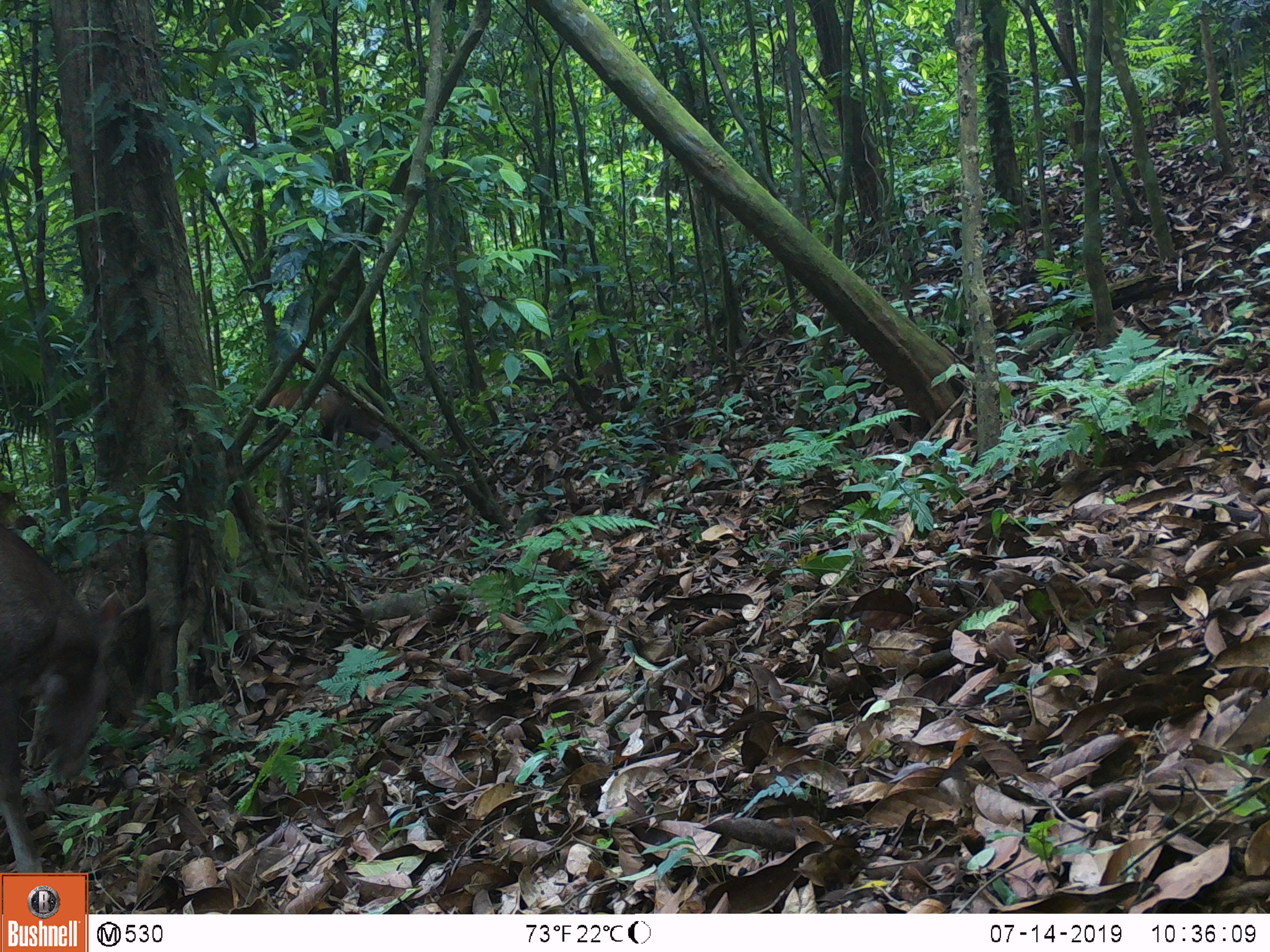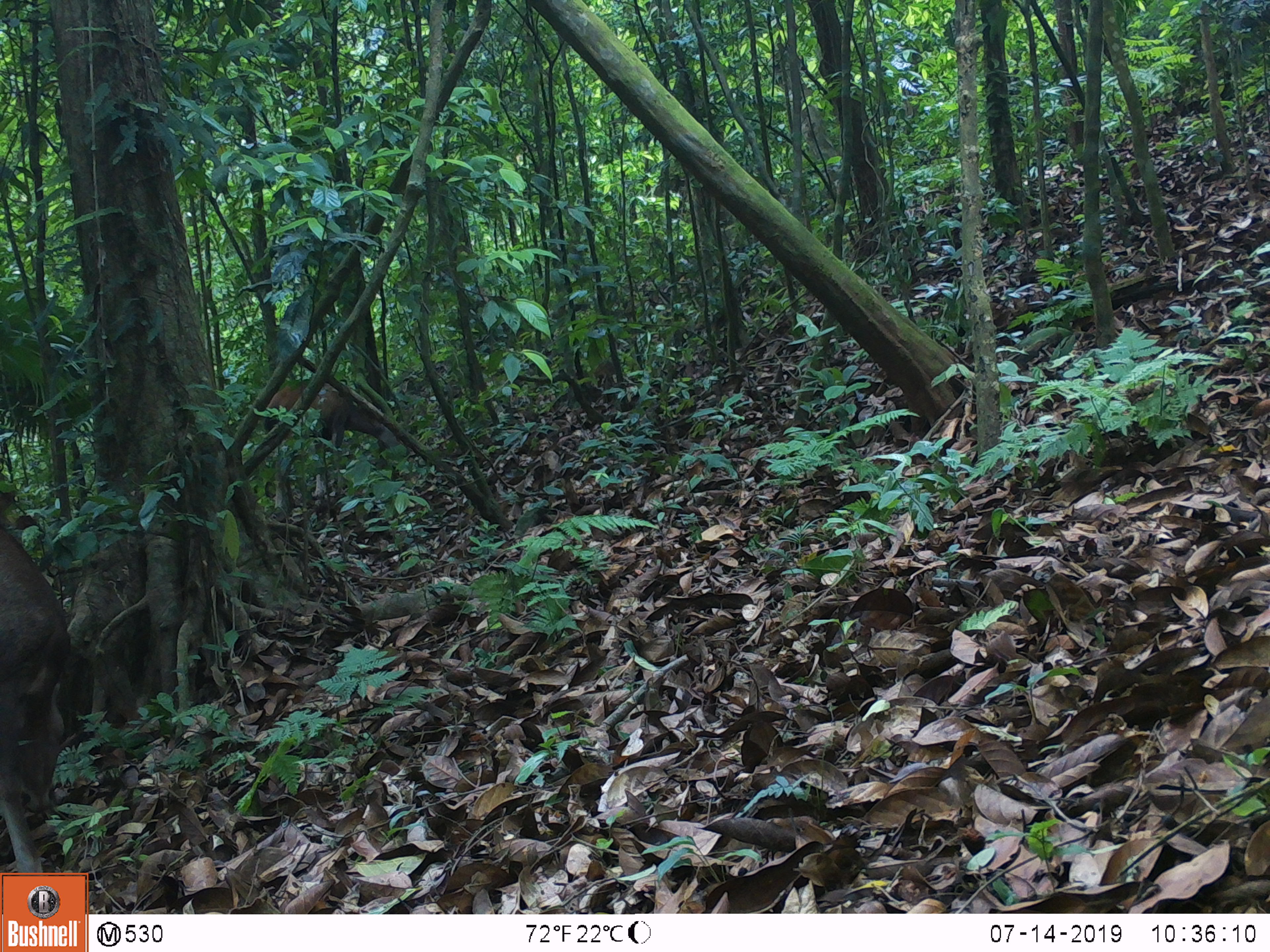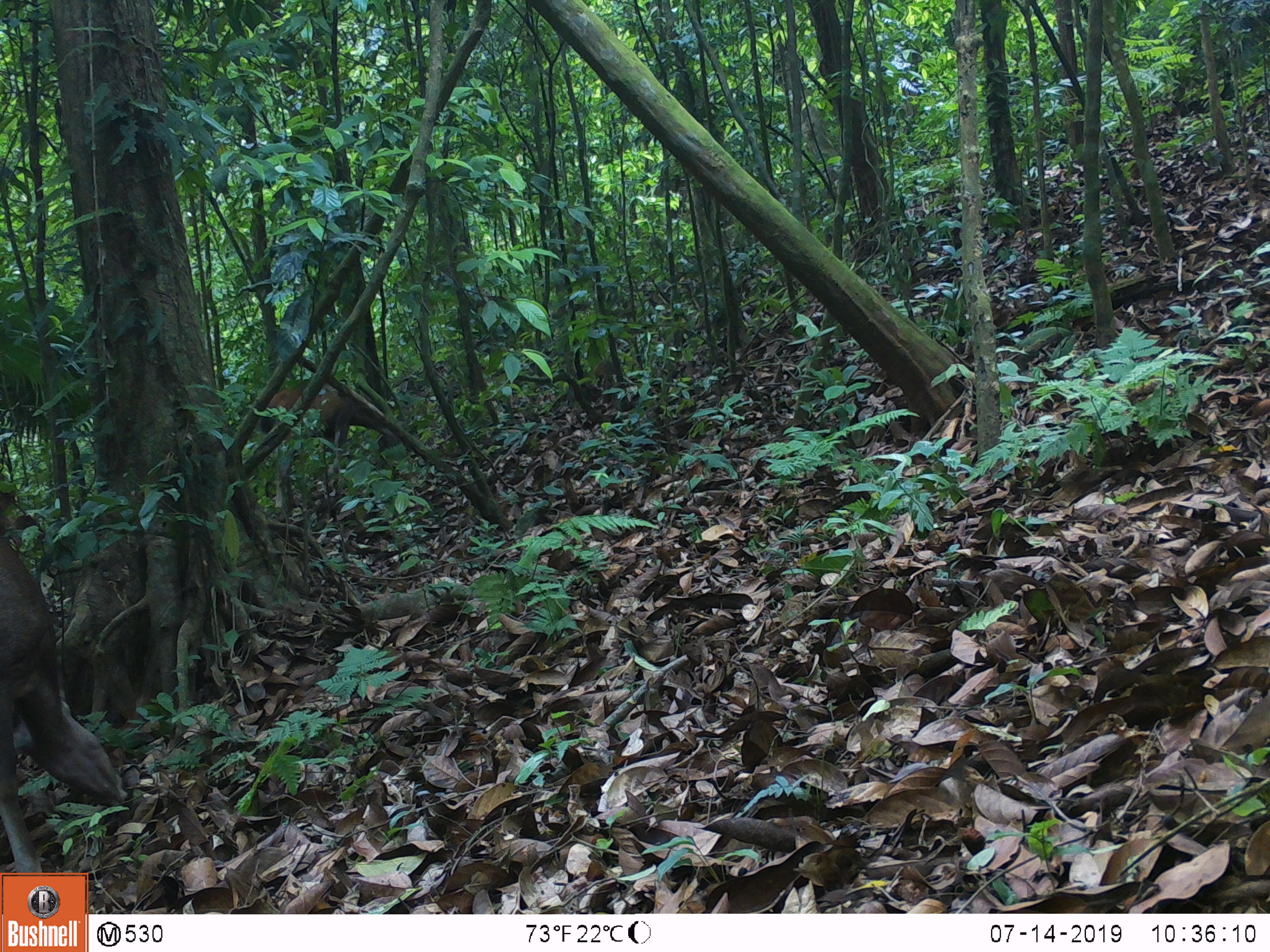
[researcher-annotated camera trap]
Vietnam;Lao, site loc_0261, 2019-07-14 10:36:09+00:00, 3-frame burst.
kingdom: Animalia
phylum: Chordata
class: Mammalia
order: Artiodactyla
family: Cervidae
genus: Rusa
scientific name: Rusa unicolor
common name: sambar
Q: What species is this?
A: Sambar (Rusa unicolor).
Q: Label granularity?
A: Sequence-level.